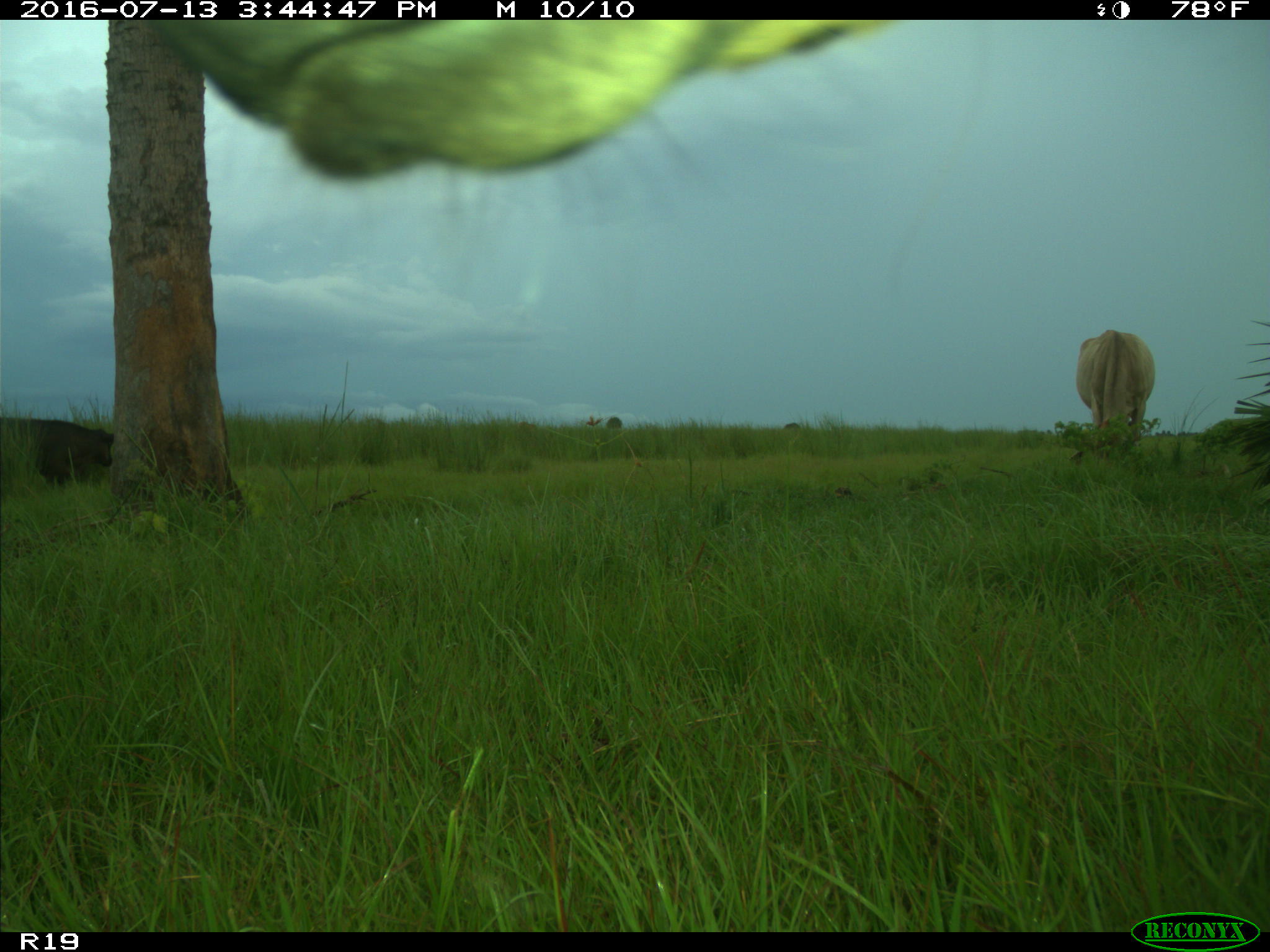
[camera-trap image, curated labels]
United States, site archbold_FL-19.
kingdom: Animalia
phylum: Chordata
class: Mammalia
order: Artiodactyla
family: Bovidae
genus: Bos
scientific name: Bos taurus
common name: domestic cow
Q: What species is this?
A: Bos taurus (domestic cow).